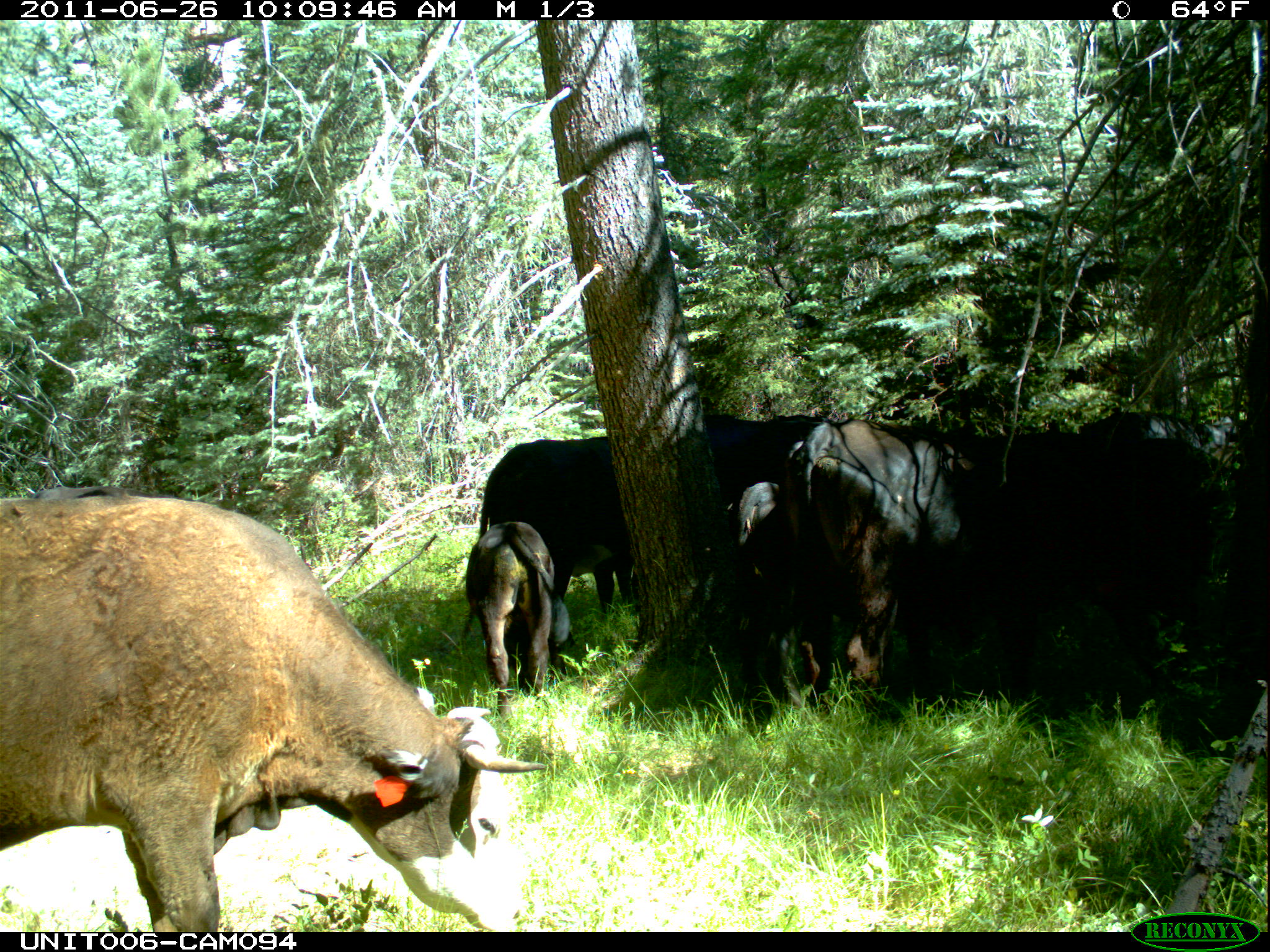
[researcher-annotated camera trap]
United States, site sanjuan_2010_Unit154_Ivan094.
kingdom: Animalia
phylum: Chordata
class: Mammalia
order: Artiodactyla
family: Bovidae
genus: Bos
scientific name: Bos taurus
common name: domestic cow